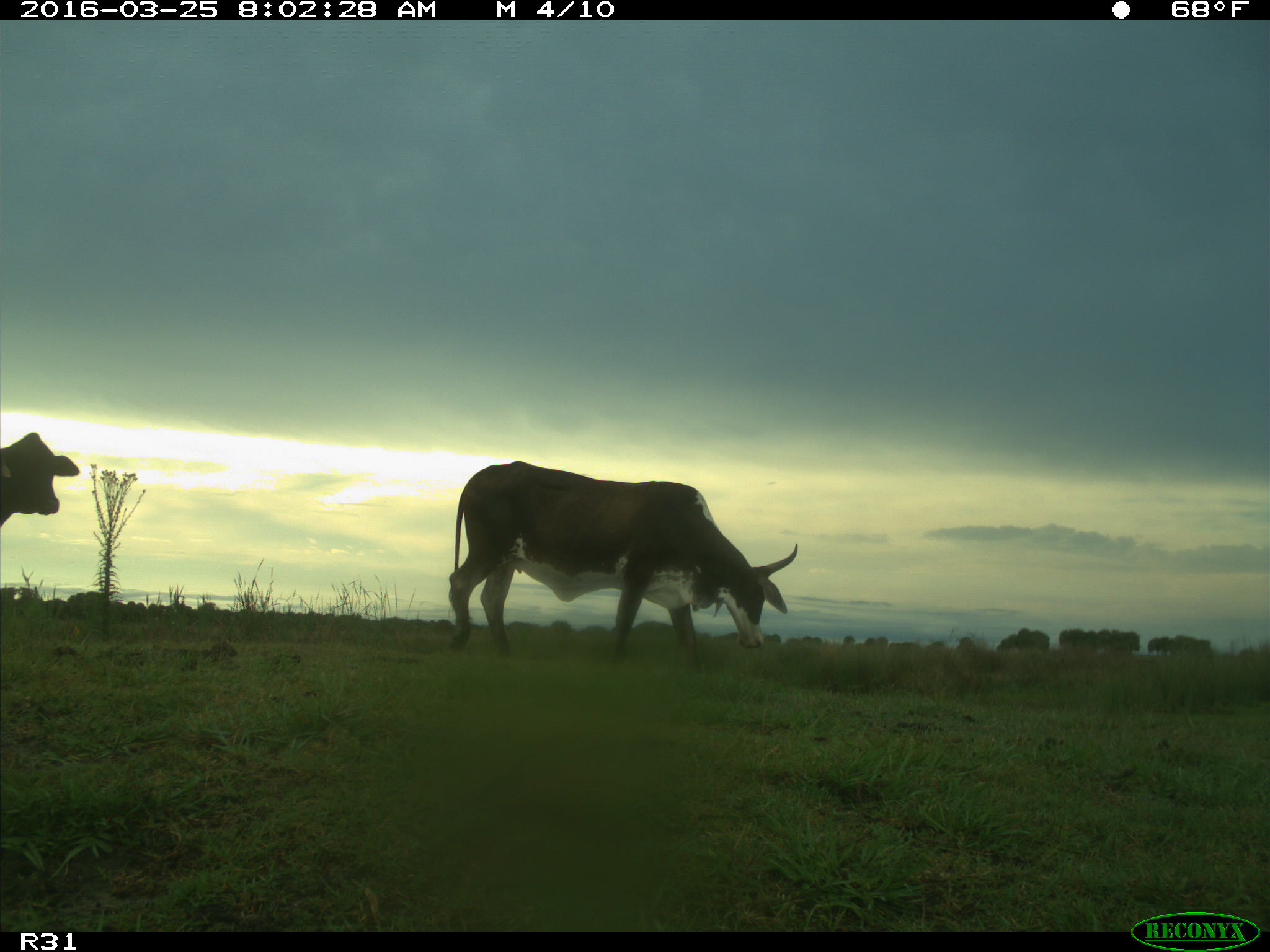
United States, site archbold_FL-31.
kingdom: Animalia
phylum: Chordata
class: Mammalia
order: Artiodactyla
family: Bovidae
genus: Bos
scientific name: Bos taurus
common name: domestic cow